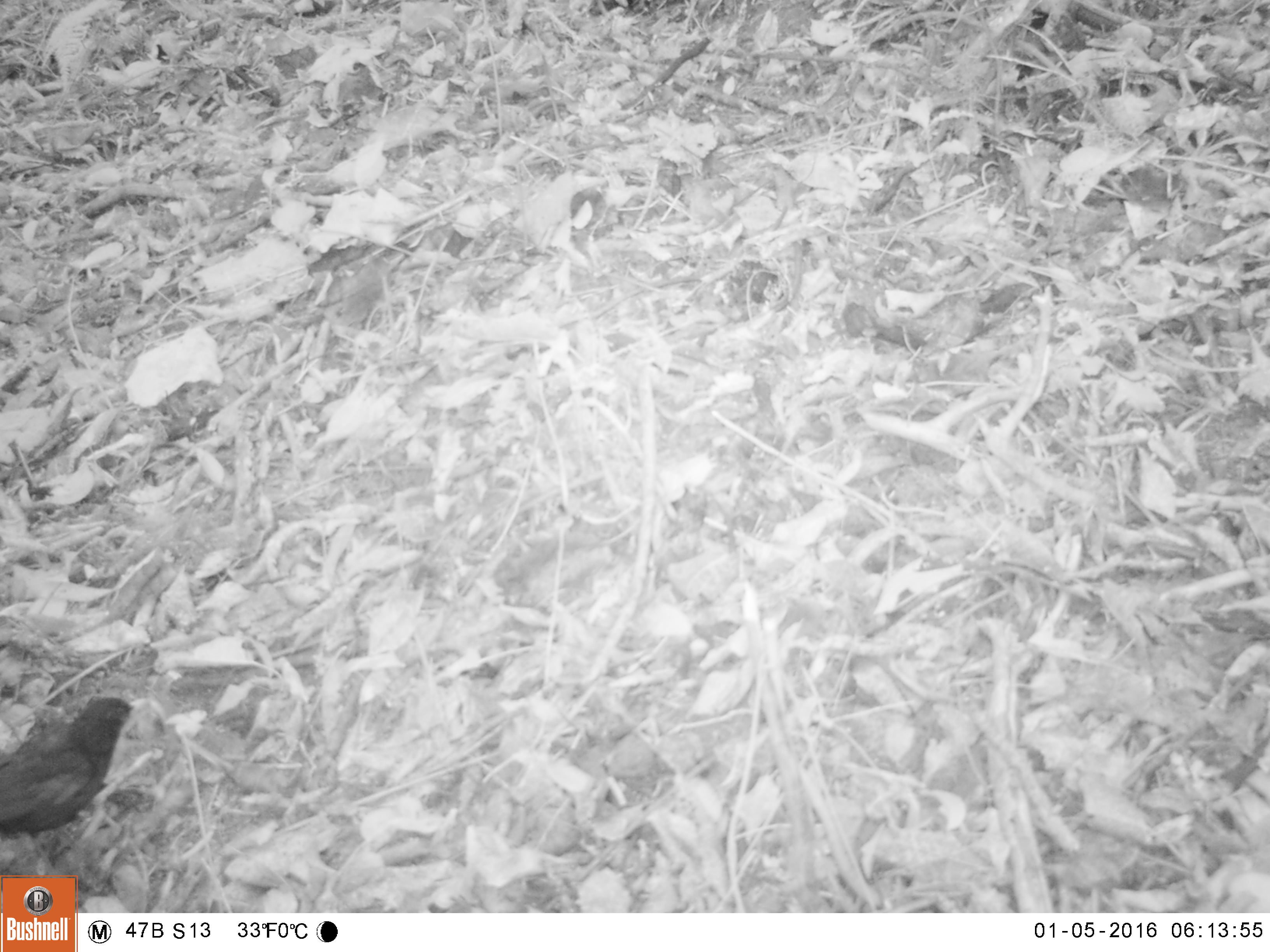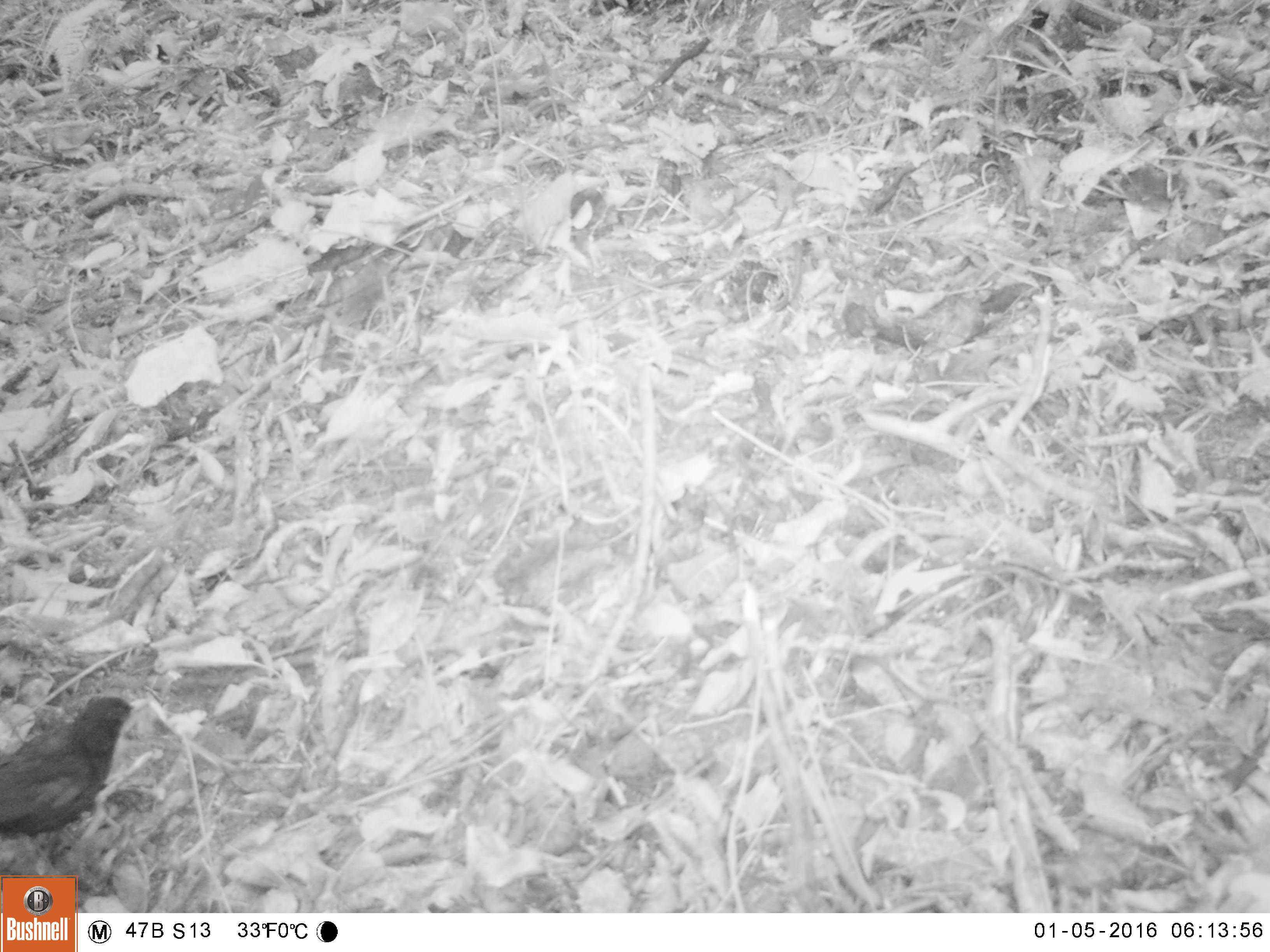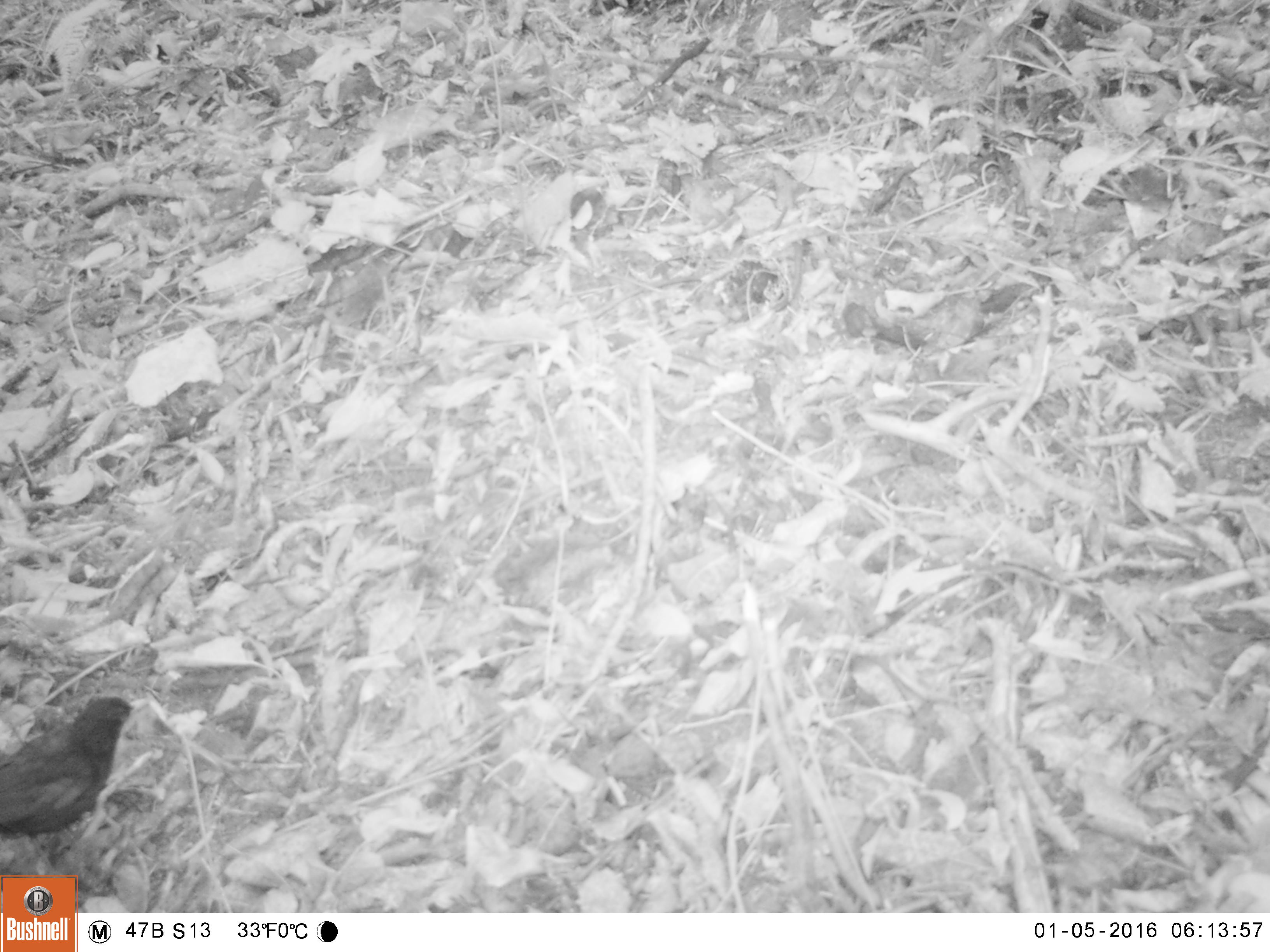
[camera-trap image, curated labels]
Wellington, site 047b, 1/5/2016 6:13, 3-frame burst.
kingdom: Animalia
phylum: Chordata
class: Aves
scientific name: Aves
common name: bird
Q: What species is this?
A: Bird (Aves).